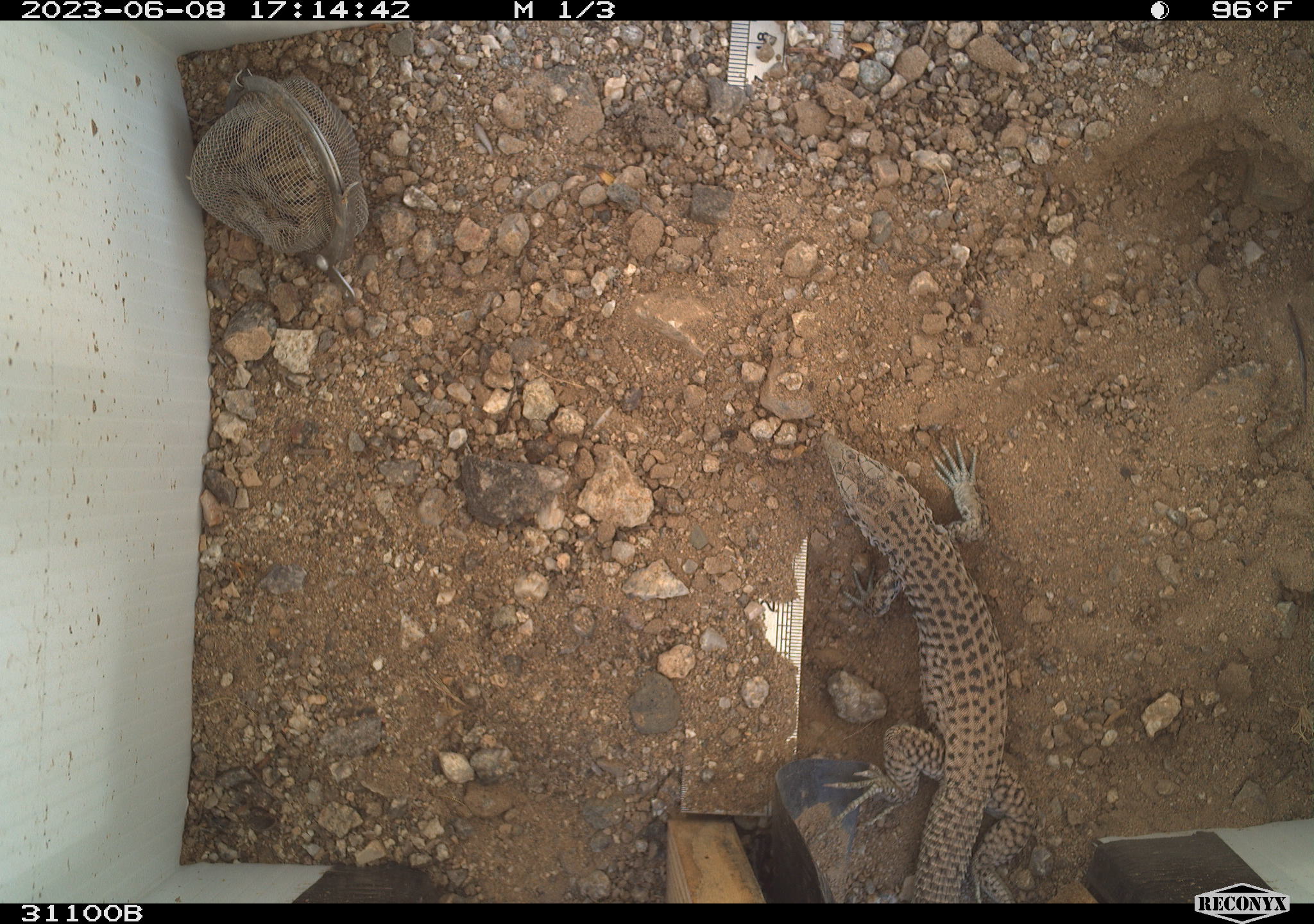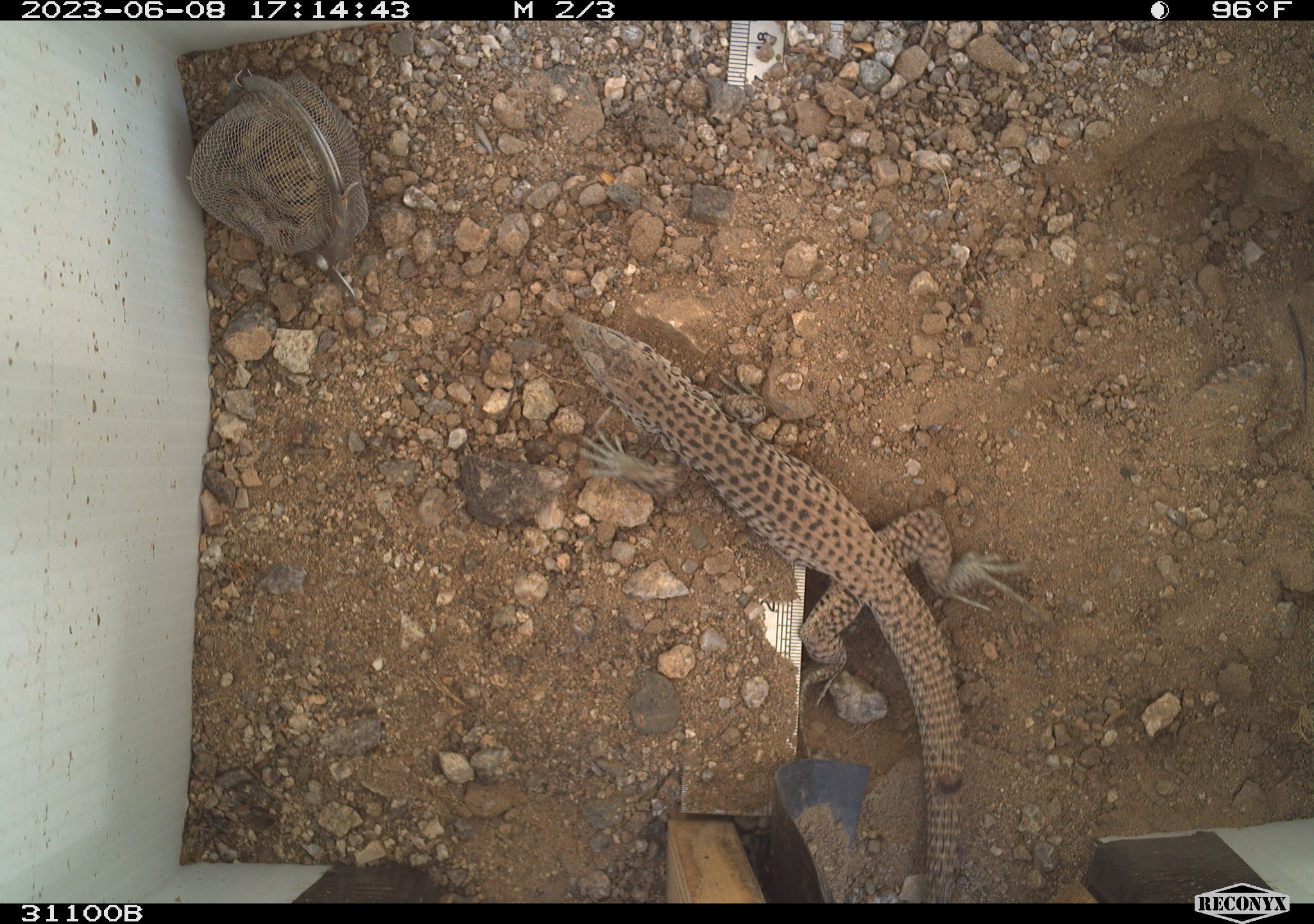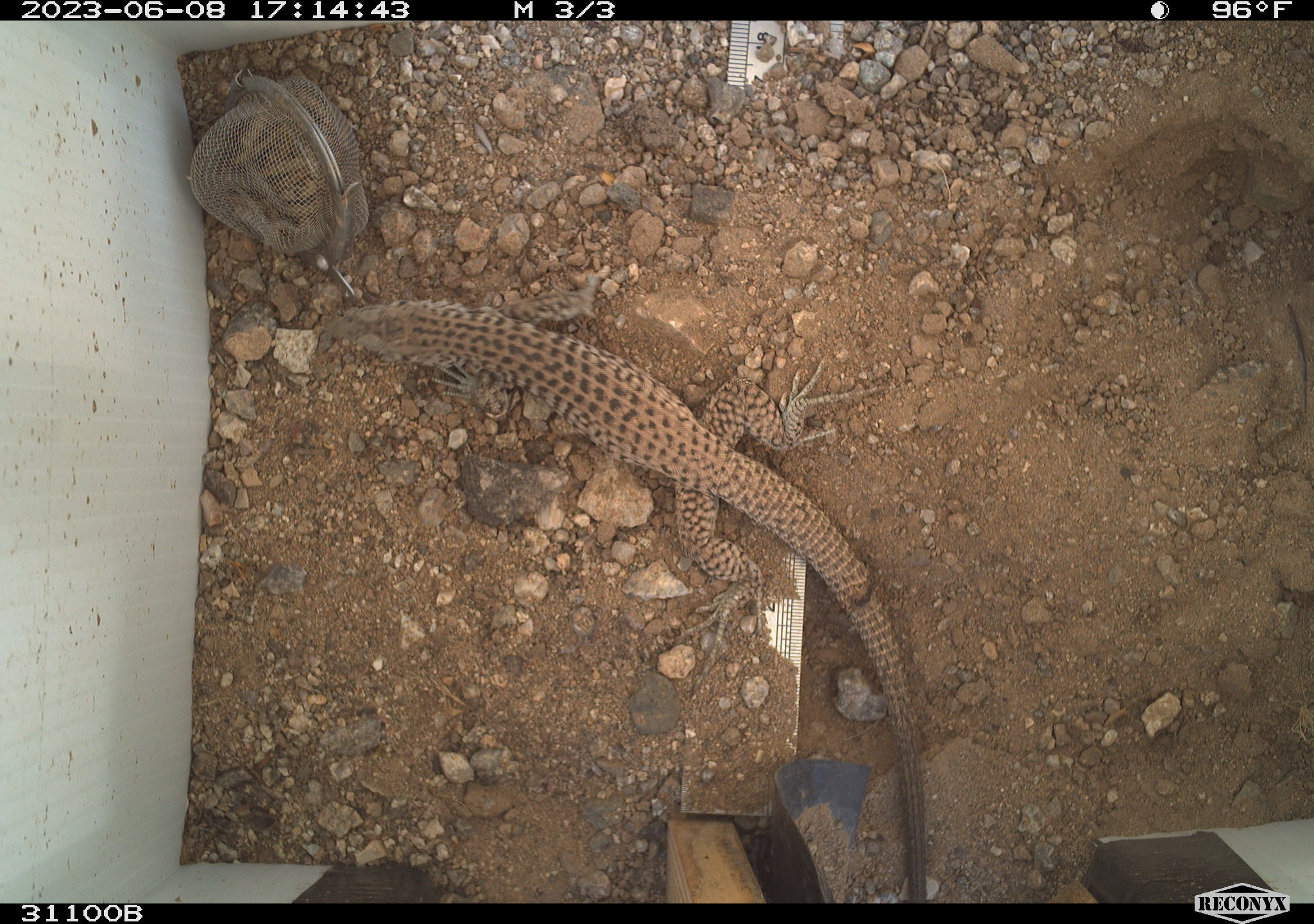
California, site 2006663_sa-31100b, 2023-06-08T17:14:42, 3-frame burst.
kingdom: Animalia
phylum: Chordata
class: Reptilia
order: Squamata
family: Teiidae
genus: Aspidoscelis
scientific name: Aspidoscelis tigris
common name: western whiptail